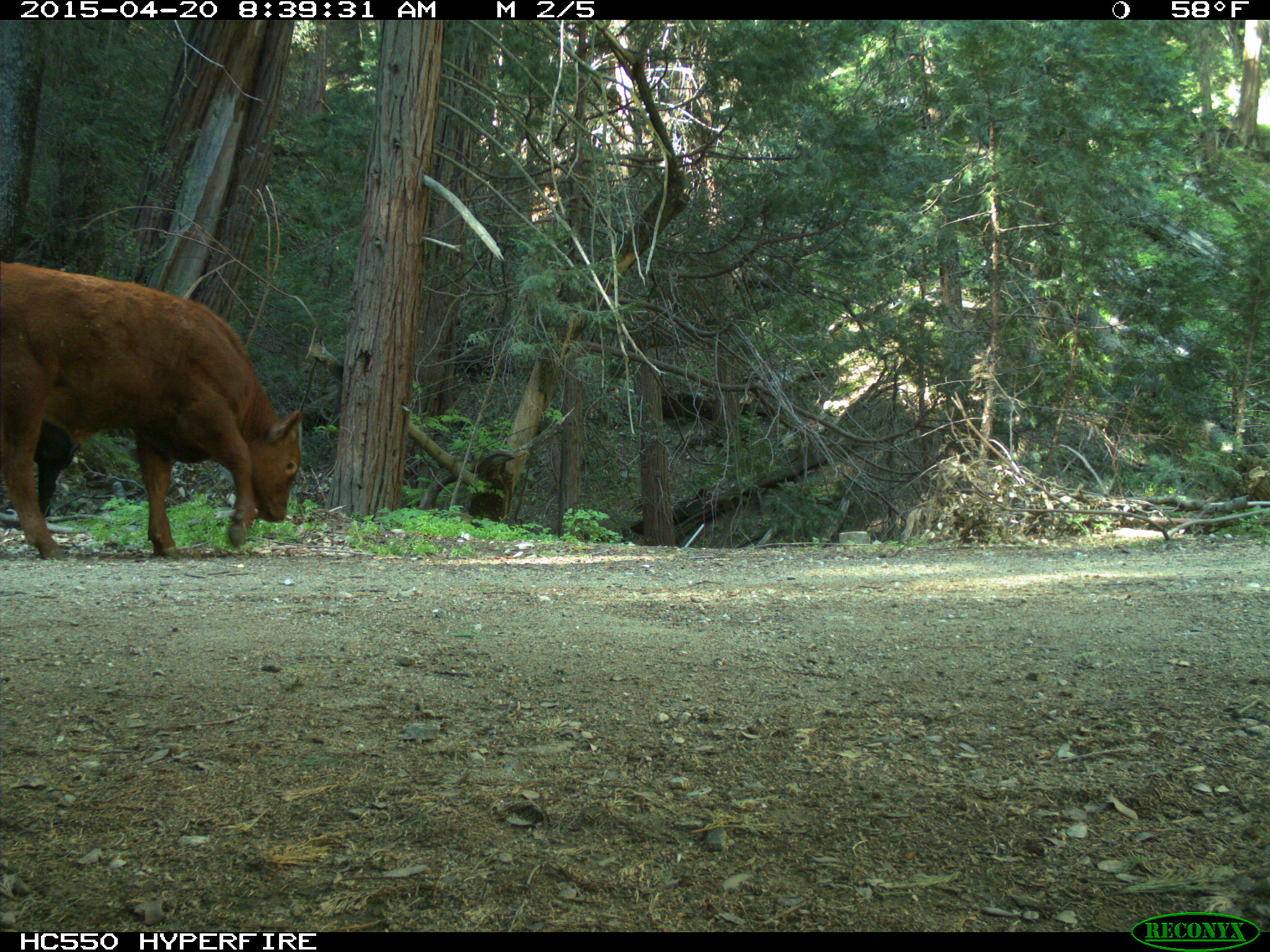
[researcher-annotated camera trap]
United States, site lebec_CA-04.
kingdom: Animalia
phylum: Chordata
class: Mammalia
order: Artiodactyla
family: Bovidae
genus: Bos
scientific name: Bos taurus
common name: domestic cow